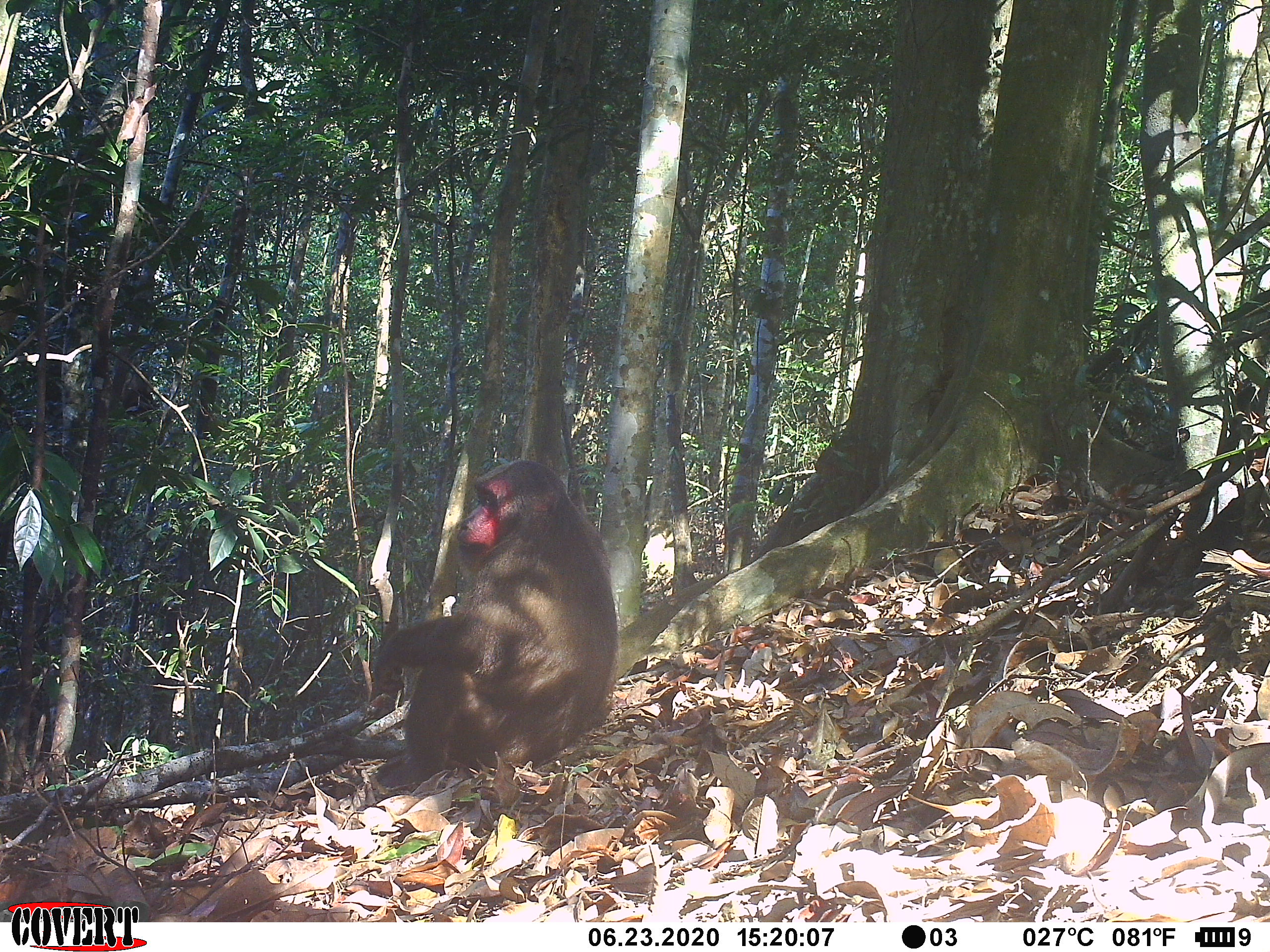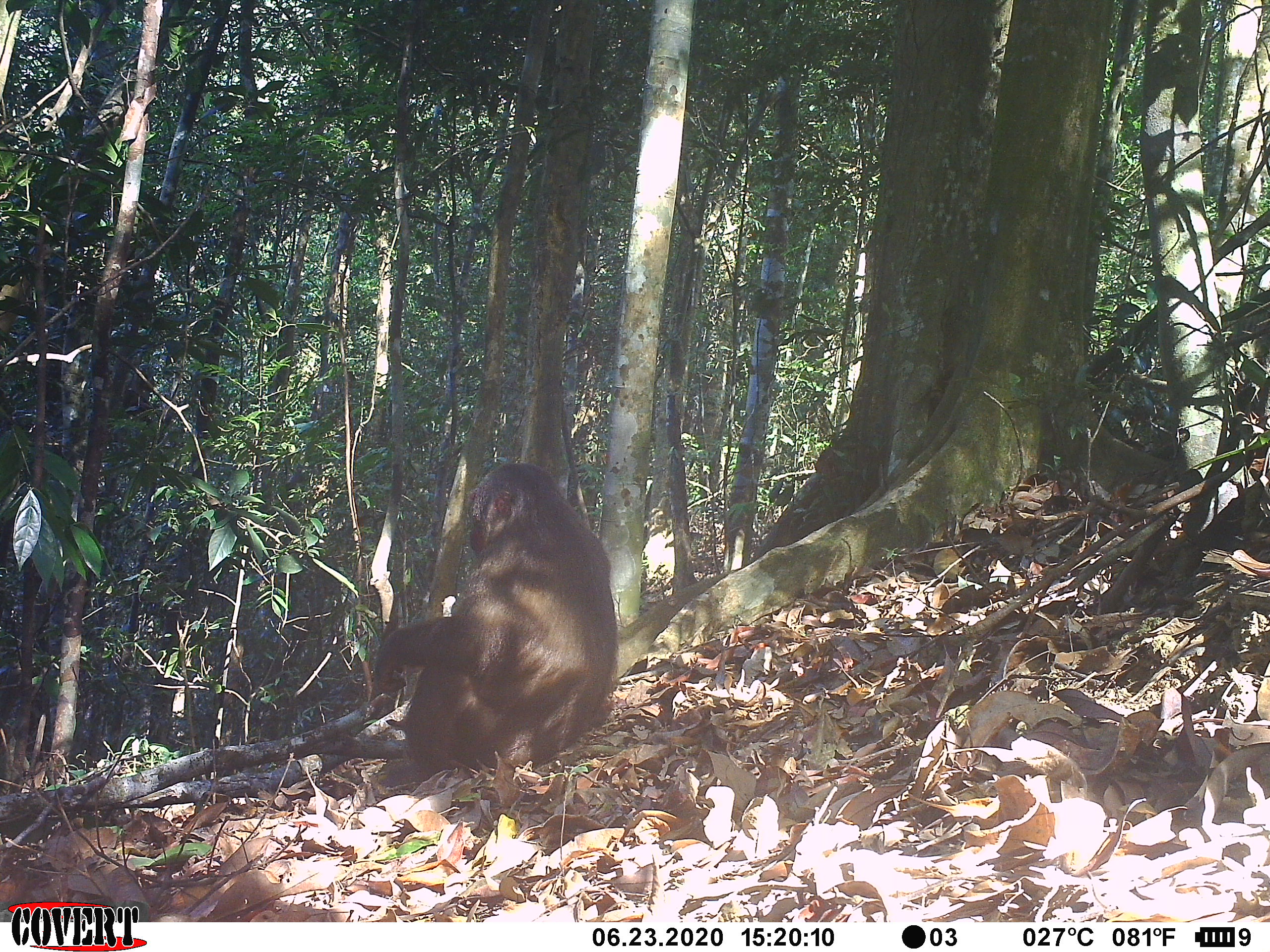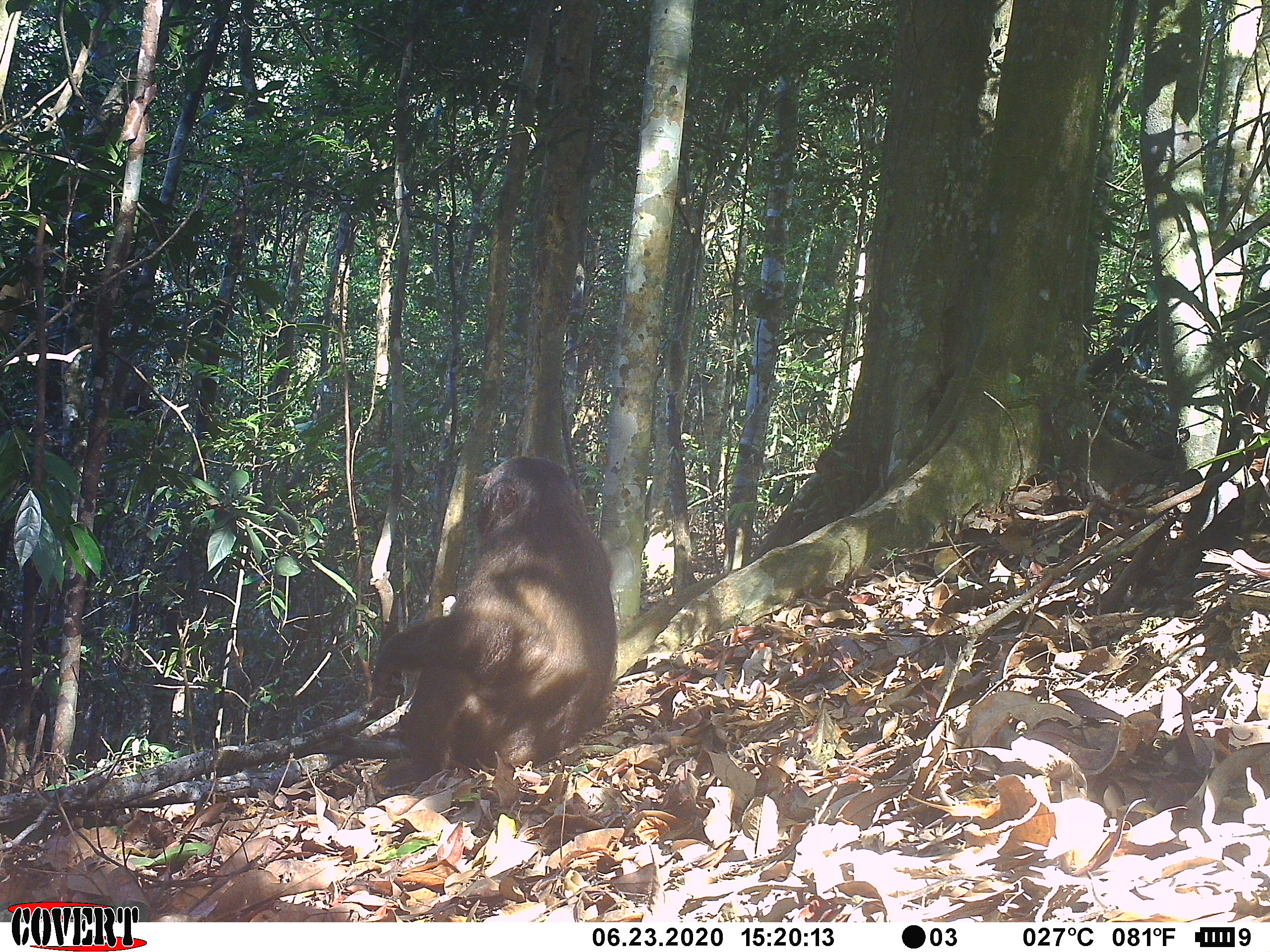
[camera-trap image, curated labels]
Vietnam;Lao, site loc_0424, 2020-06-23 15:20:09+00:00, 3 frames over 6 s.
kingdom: Animalia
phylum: Chordata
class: Mammalia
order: Primates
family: Cercopithecidae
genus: Macaca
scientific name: Macaca arctoides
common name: stump-tailed macaque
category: stump tailed macaque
Stump tailed macaque (stump-tailed macaque) (Macaca arctoides). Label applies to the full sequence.